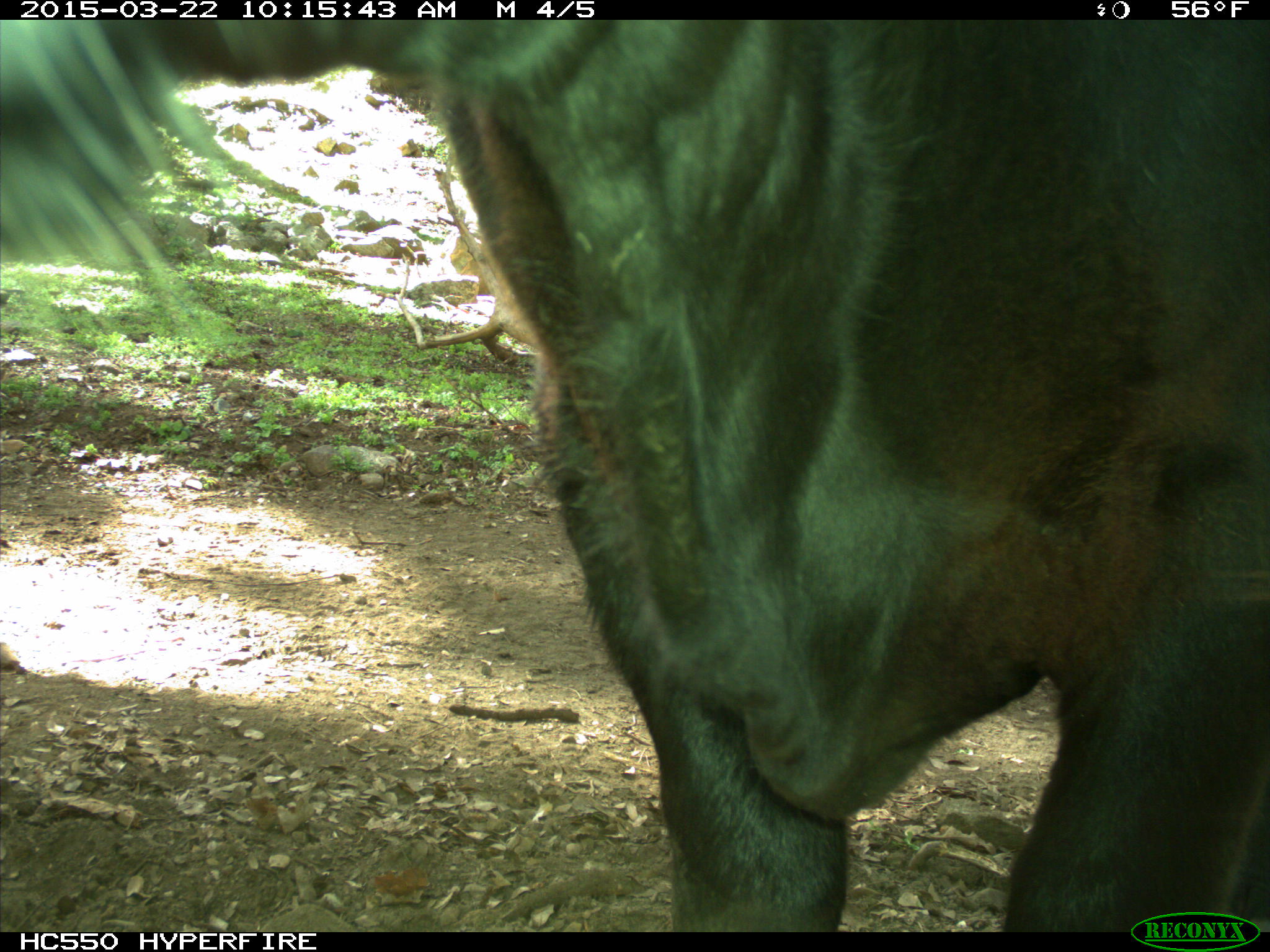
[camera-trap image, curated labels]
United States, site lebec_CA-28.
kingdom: Animalia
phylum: Chordata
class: Mammalia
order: Artiodactyla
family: Bovidae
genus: Bos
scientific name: Bos taurus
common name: domestic cow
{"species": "Bos taurus (domestic cow)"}